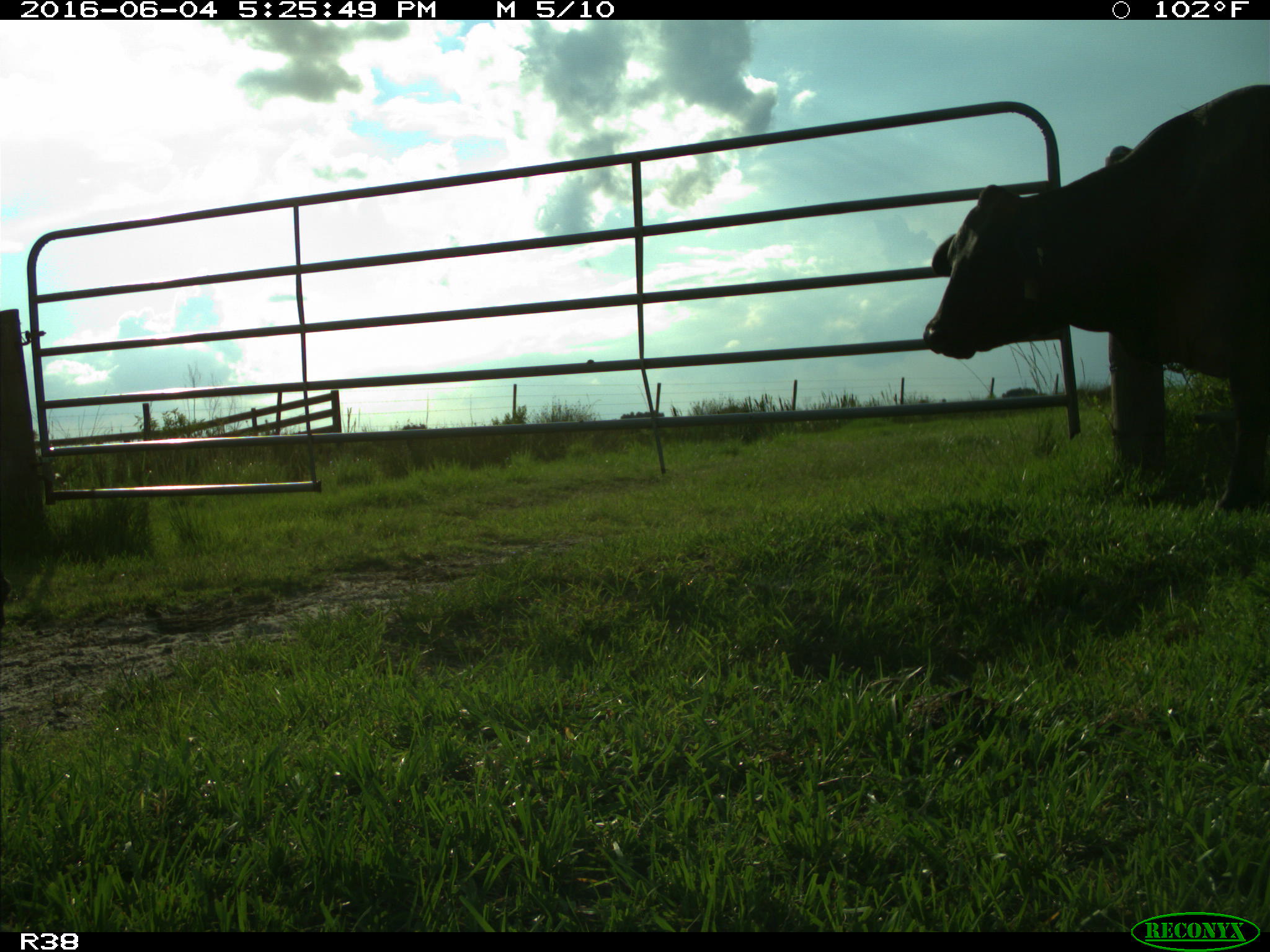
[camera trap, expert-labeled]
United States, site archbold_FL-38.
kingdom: Animalia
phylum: Chordata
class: Mammalia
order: Artiodactyla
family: Bovidae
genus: Bos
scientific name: Bos taurus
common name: domestic cow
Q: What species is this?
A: Bos taurus (domestic cow).